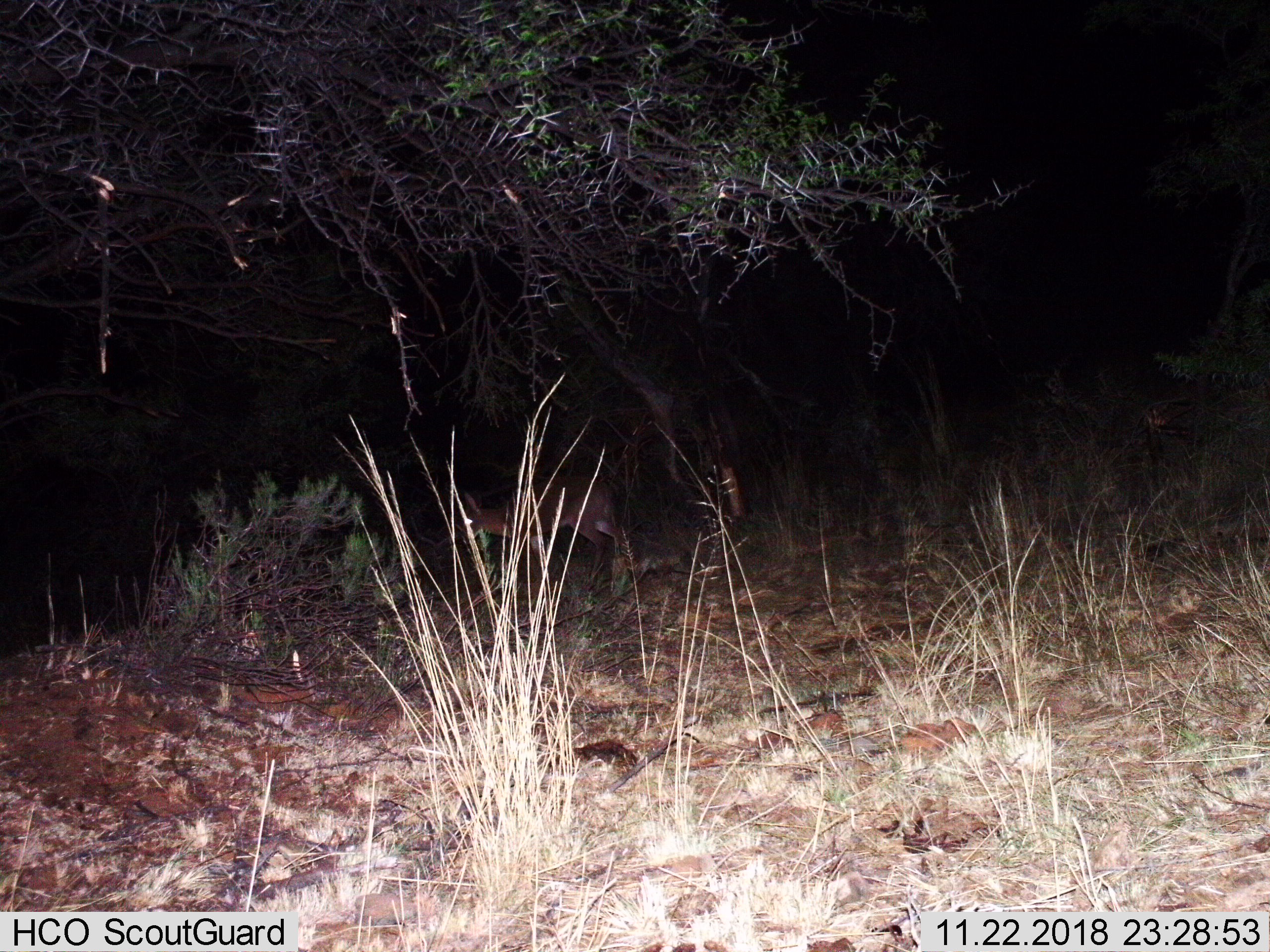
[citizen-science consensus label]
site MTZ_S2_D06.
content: unidentified animal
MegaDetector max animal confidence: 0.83